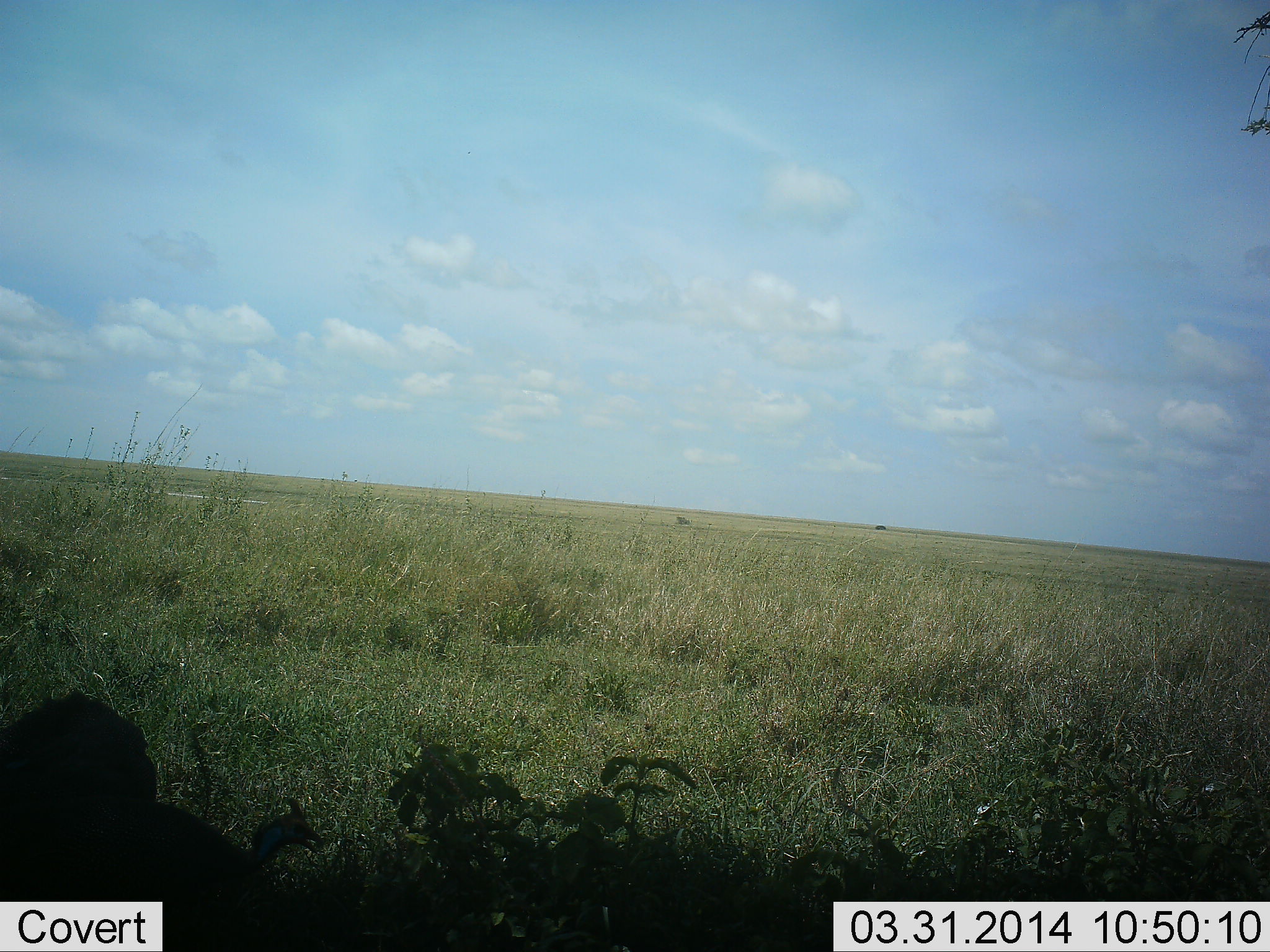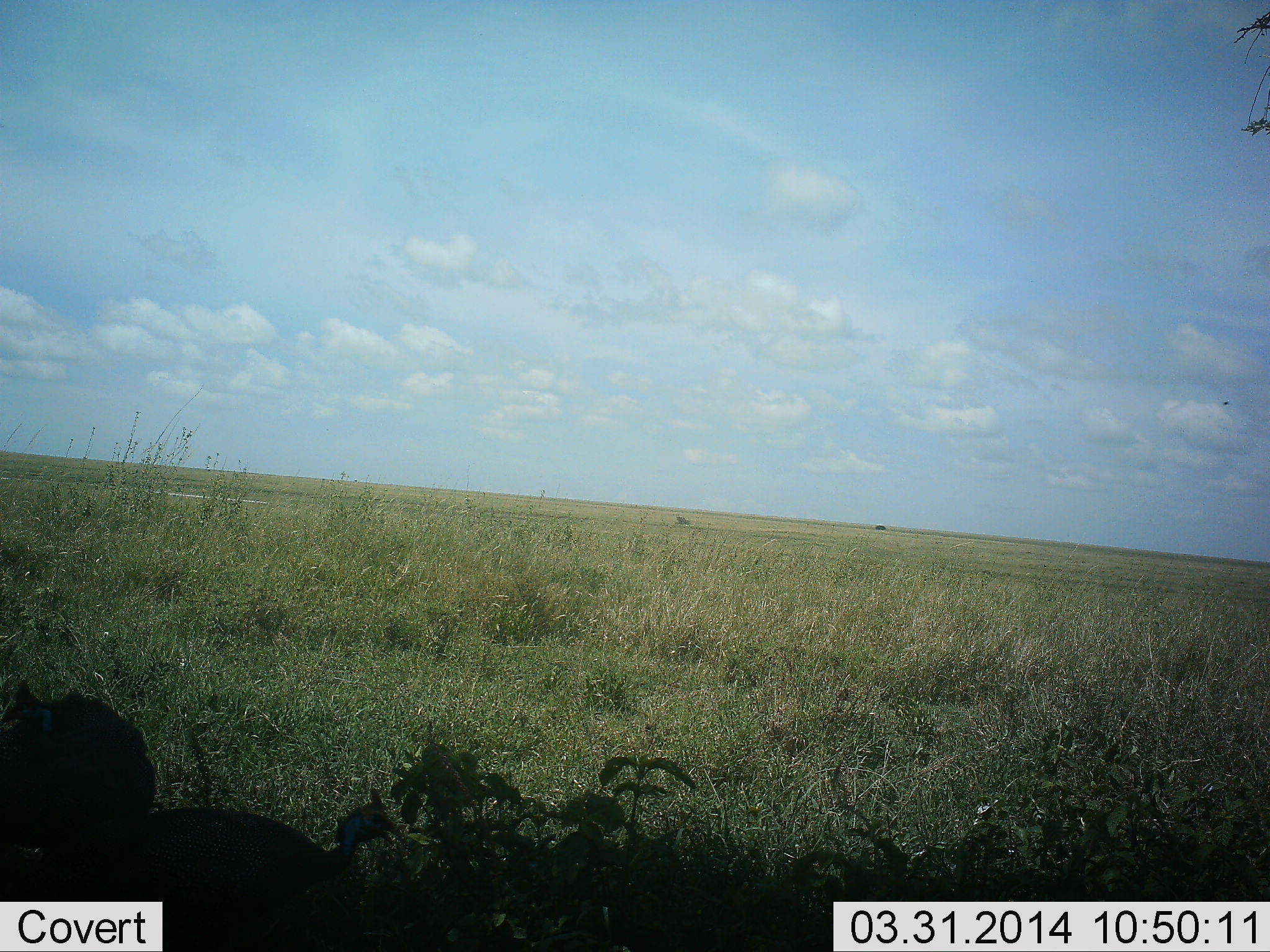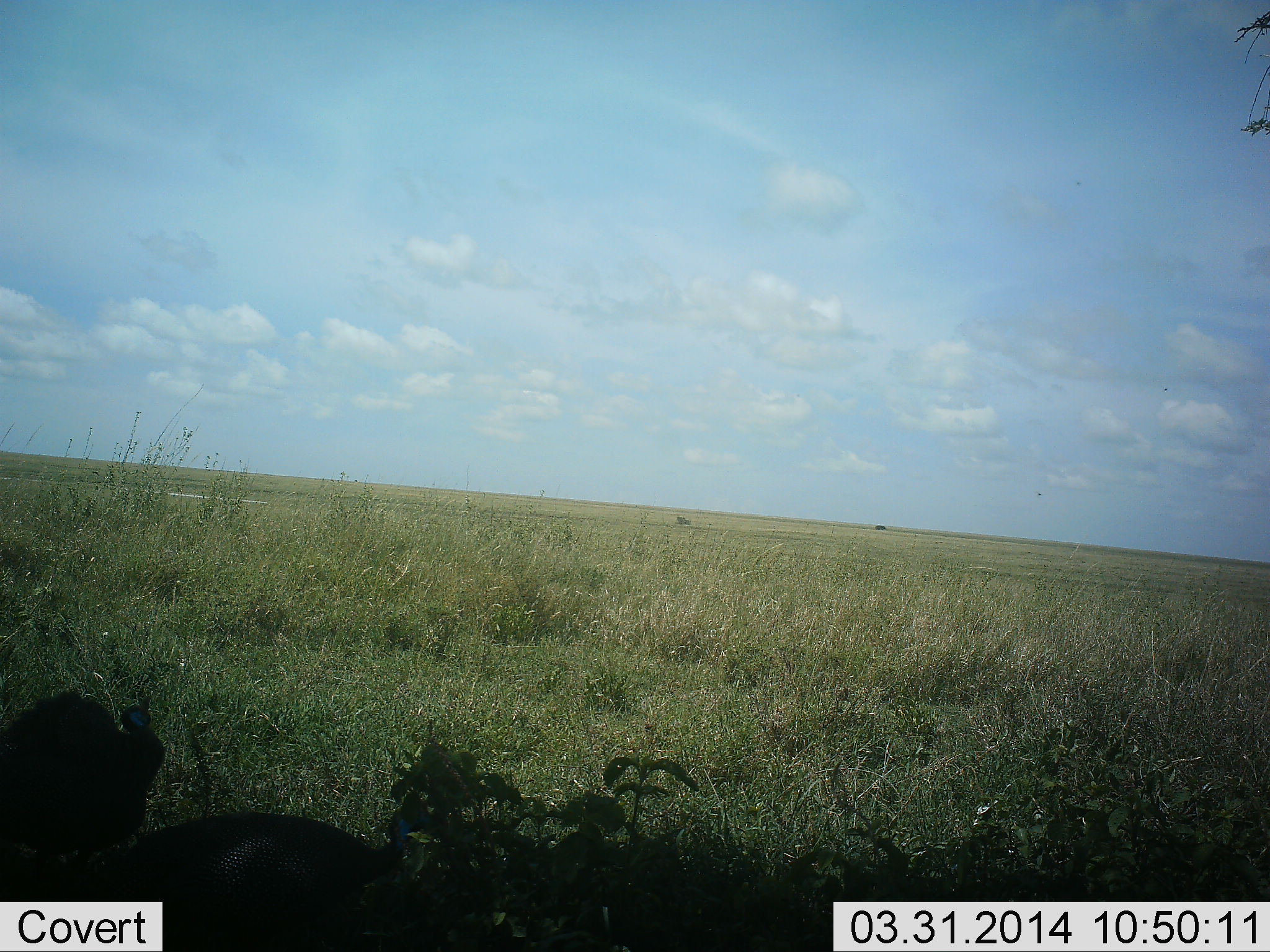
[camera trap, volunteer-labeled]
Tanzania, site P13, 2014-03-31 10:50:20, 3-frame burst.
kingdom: Animalia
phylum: Chordata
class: Aves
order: Galliformes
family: Numididae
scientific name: Numididae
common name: guinea fowl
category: guineafowl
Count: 2.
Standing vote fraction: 40%.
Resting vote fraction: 0%.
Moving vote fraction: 50%.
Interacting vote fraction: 0%.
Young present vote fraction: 0%.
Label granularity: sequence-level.